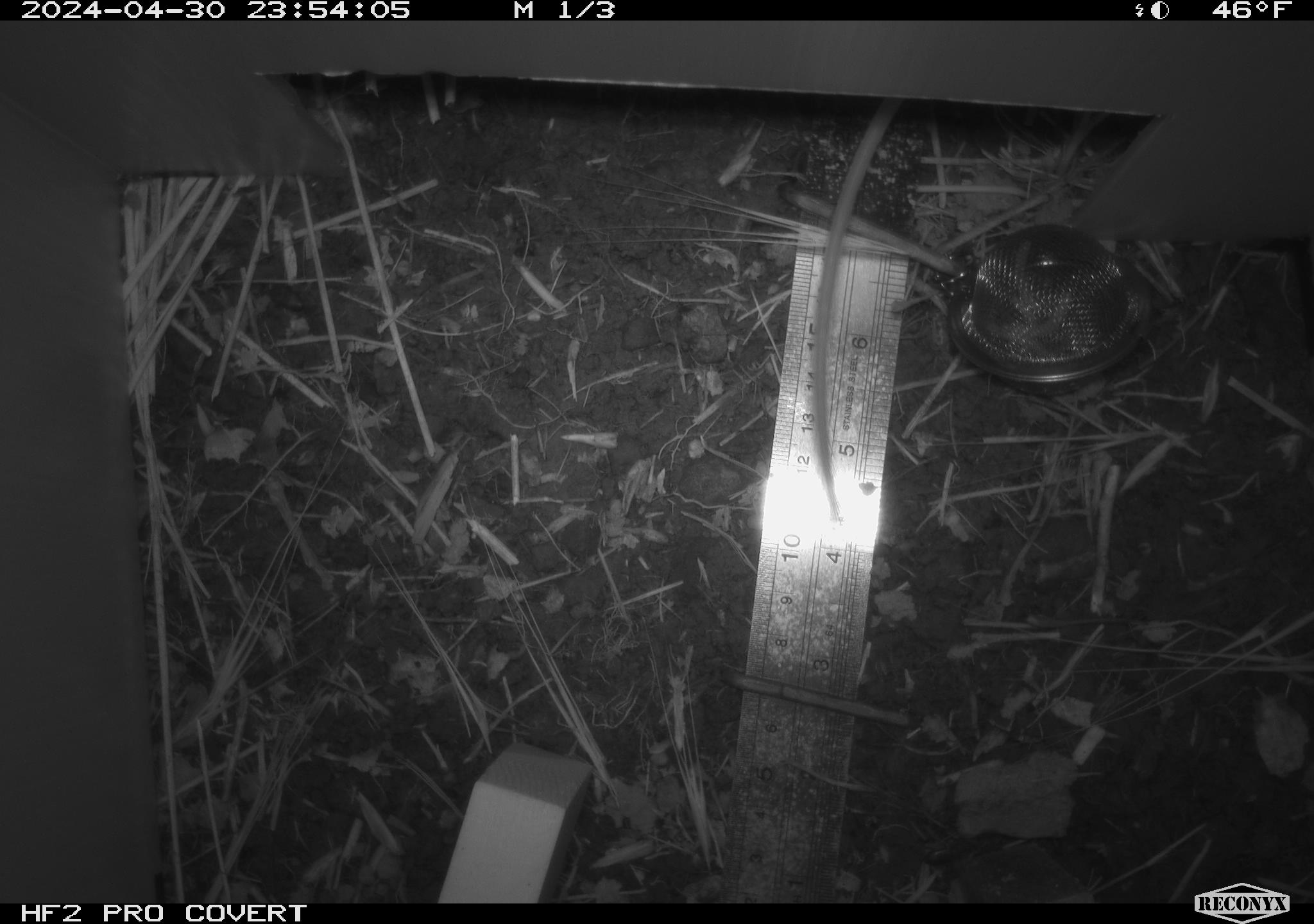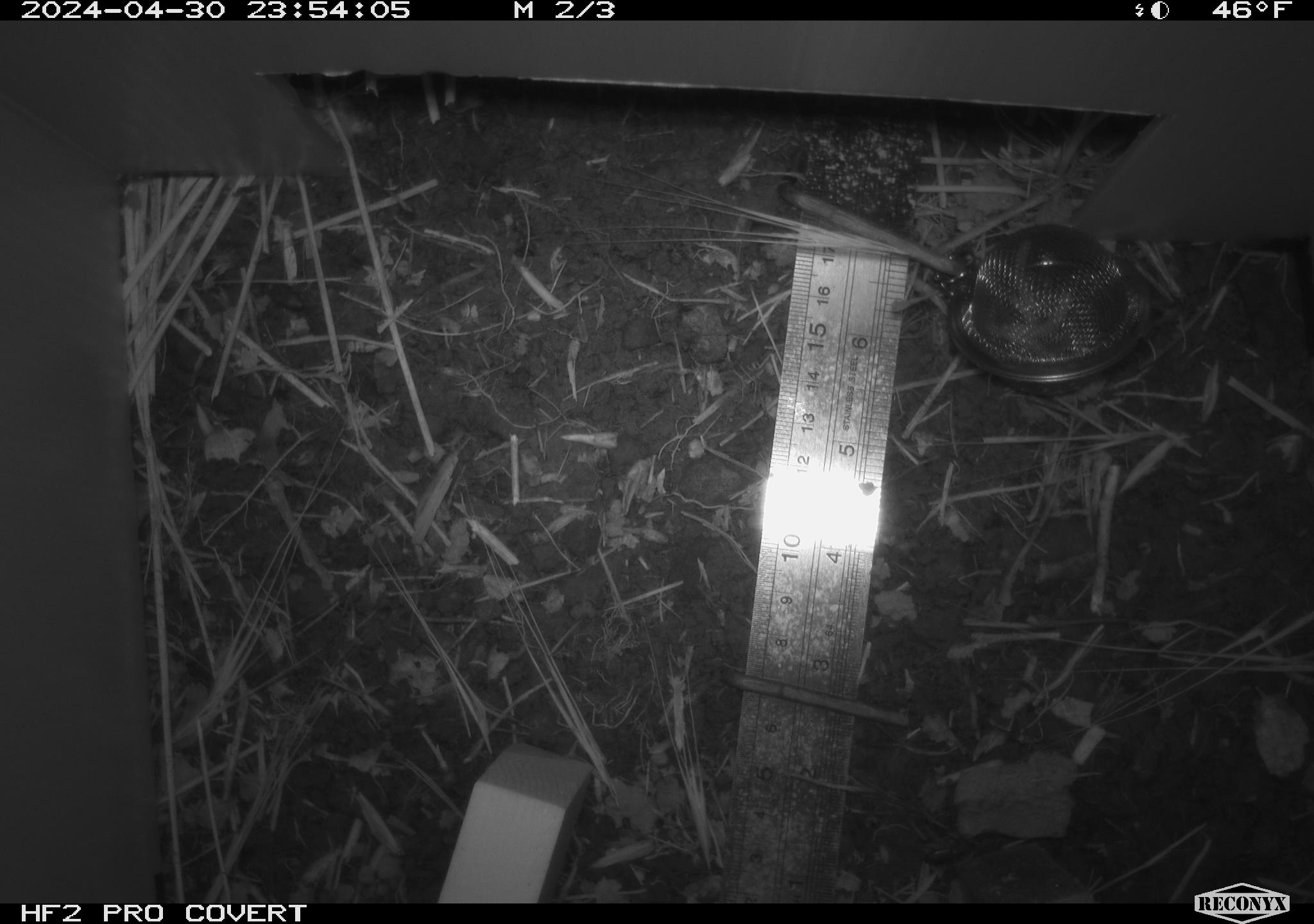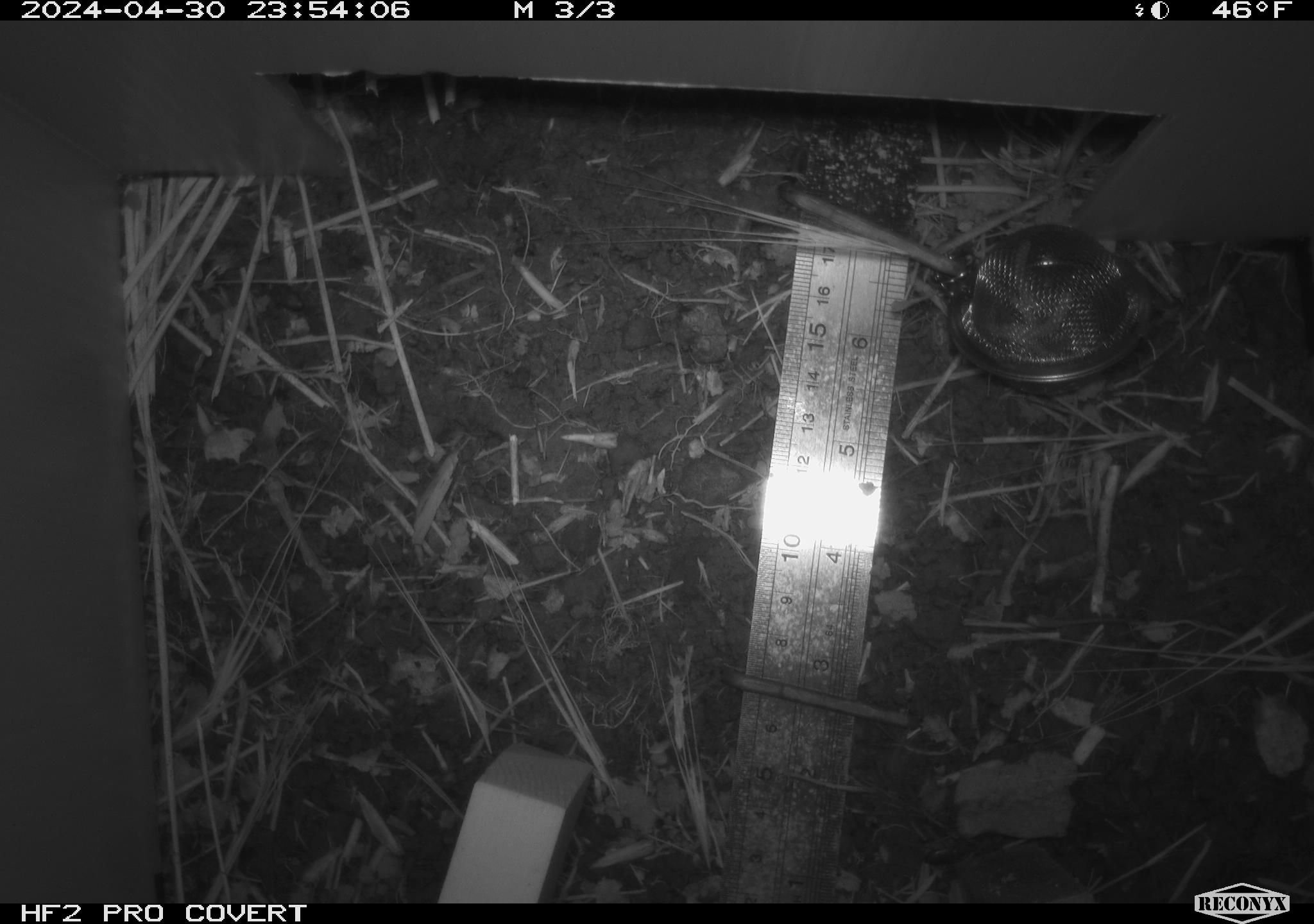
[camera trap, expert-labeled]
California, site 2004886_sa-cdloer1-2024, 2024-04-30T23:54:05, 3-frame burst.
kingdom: Animalia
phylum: Chordata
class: Mammalia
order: Rodentia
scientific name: Rodentia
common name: mouse species